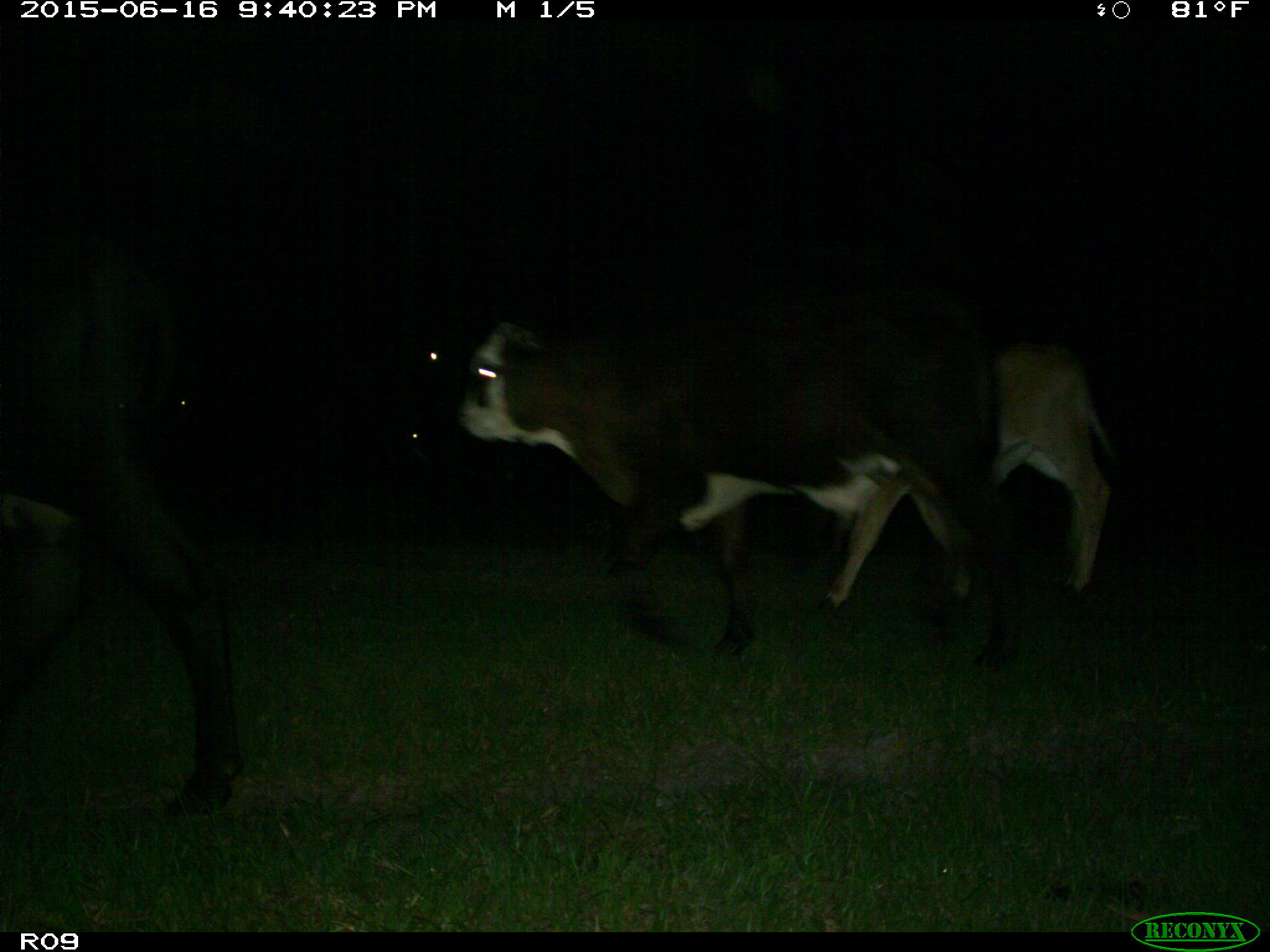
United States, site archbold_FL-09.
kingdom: Animalia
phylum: Chordata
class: Mammalia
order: Artiodactyla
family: Bovidae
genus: Bos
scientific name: Bos taurus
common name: domestic cow